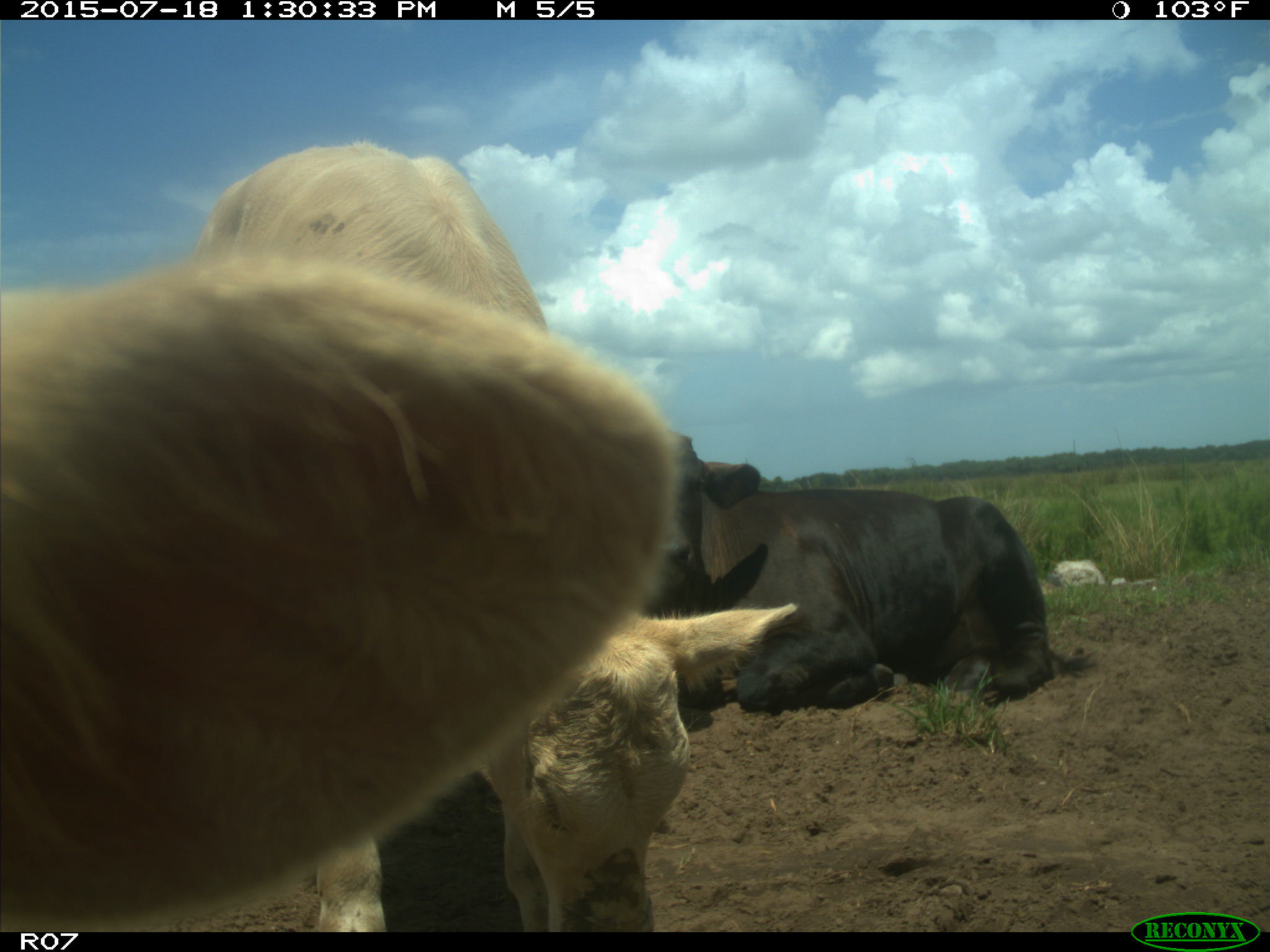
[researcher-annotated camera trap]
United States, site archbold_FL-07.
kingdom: Animalia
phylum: Chordata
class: Mammalia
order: Artiodactyla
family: Bovidae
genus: Bos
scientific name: Bos taurus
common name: domestic cow